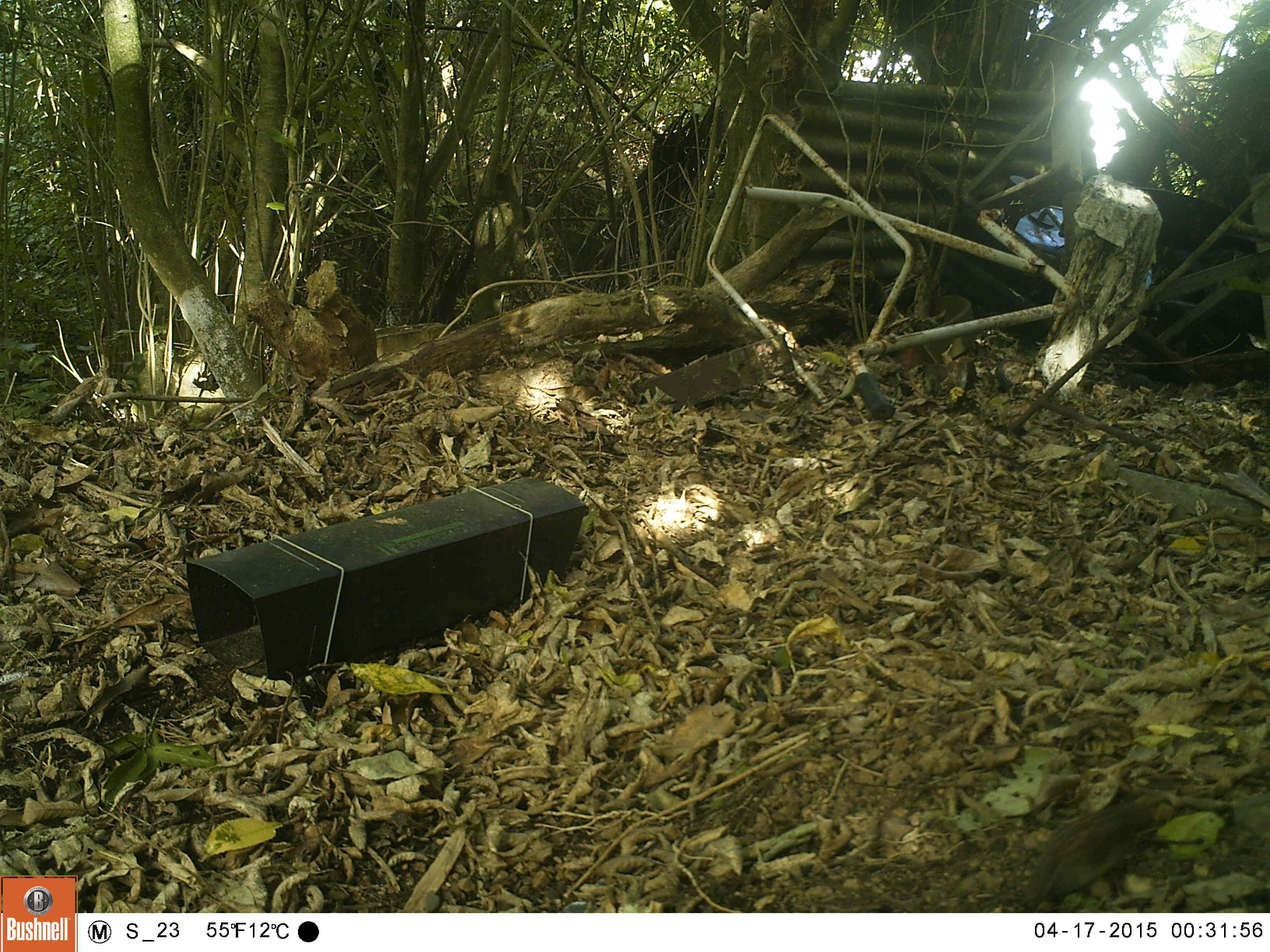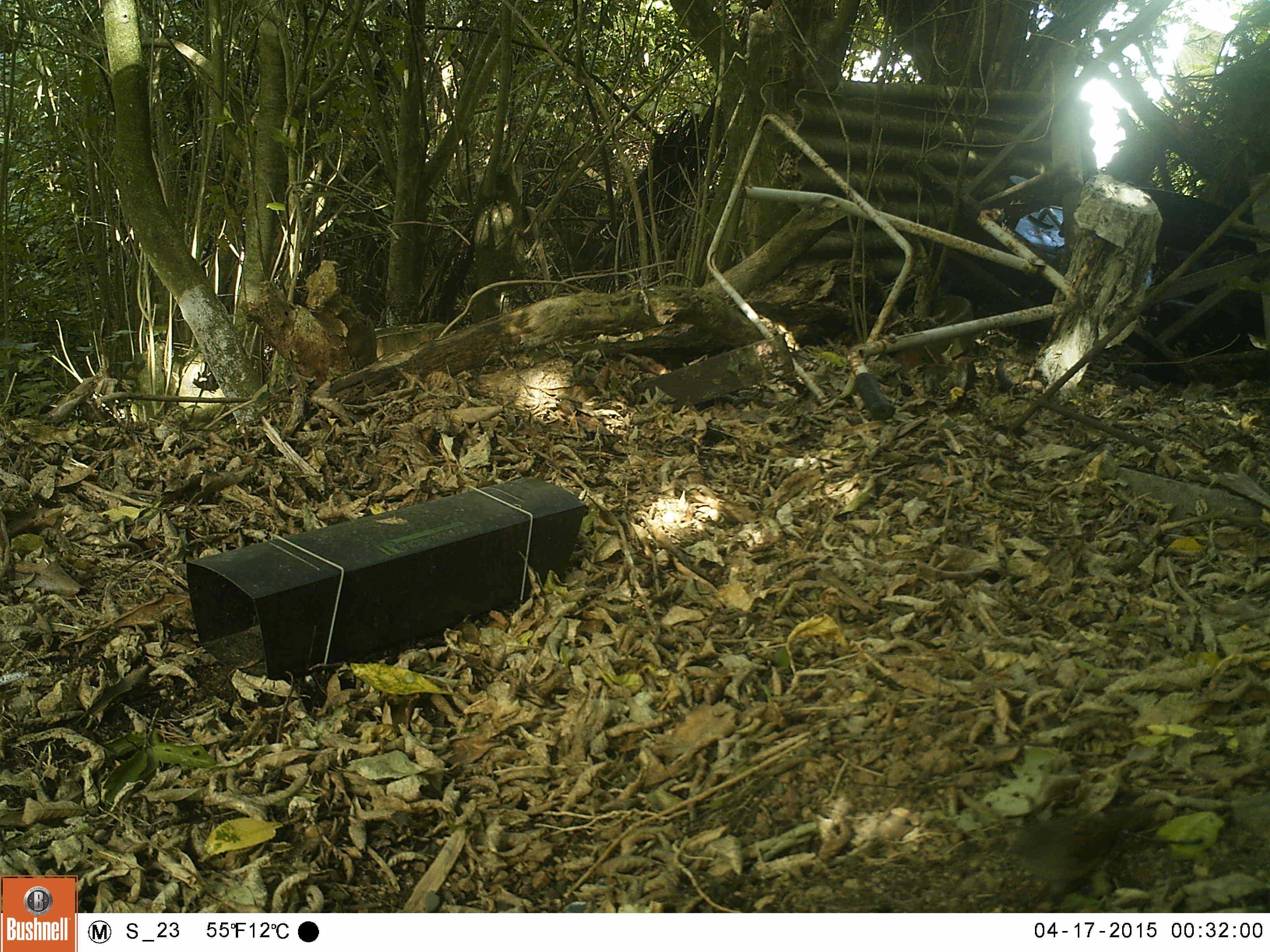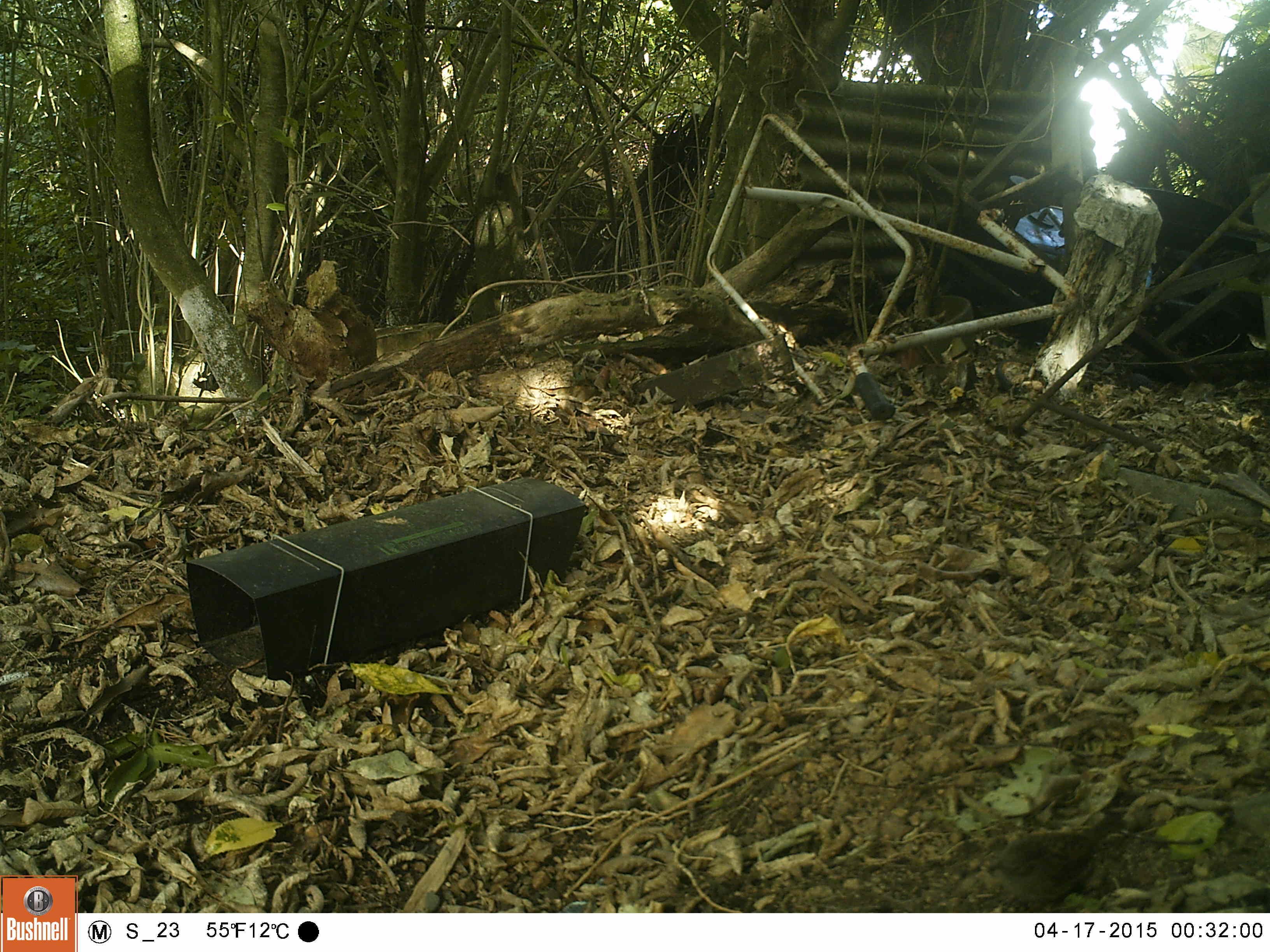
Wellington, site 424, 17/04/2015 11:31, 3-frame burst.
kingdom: Animalia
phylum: Chordata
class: Aves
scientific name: Aves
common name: bird